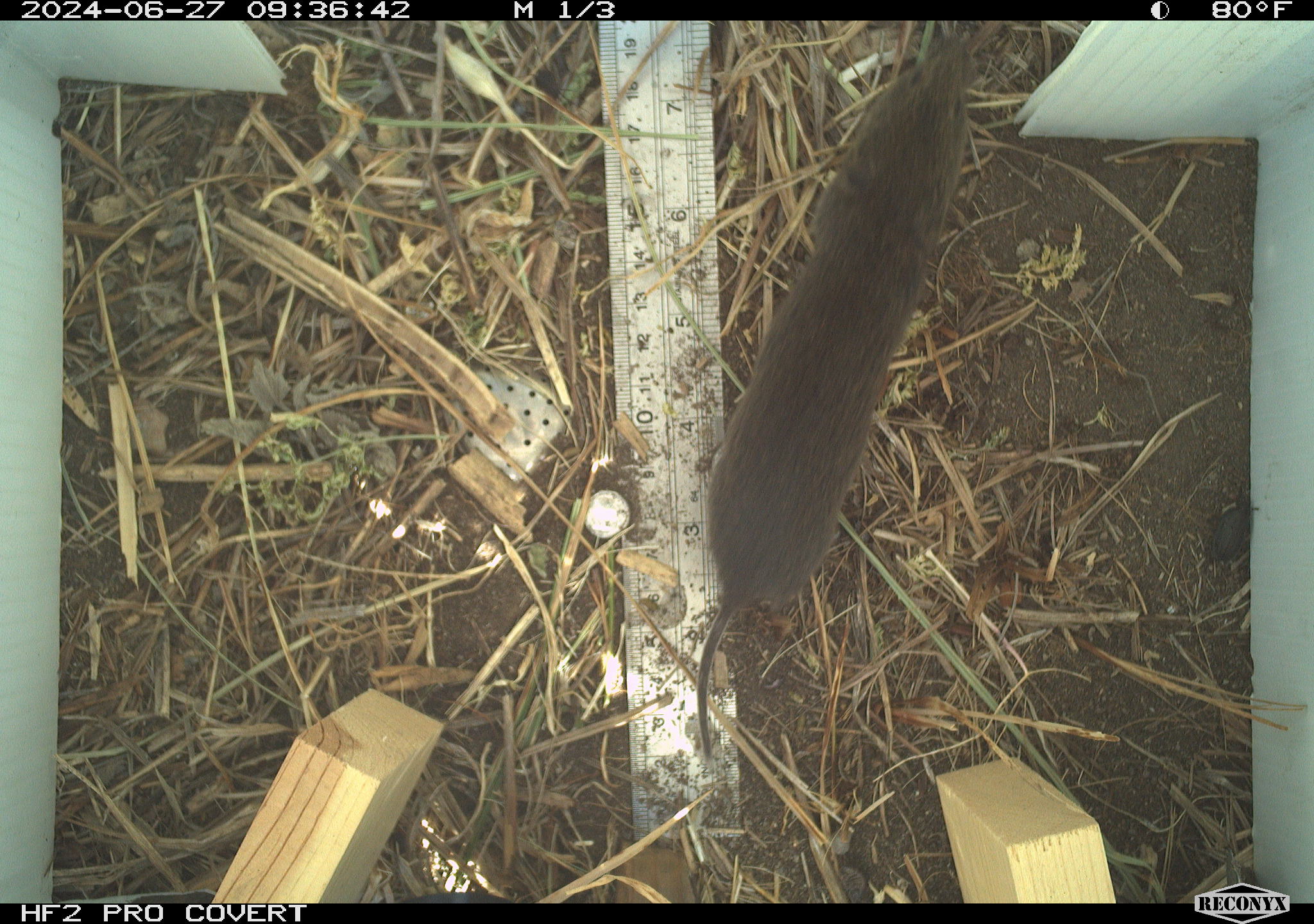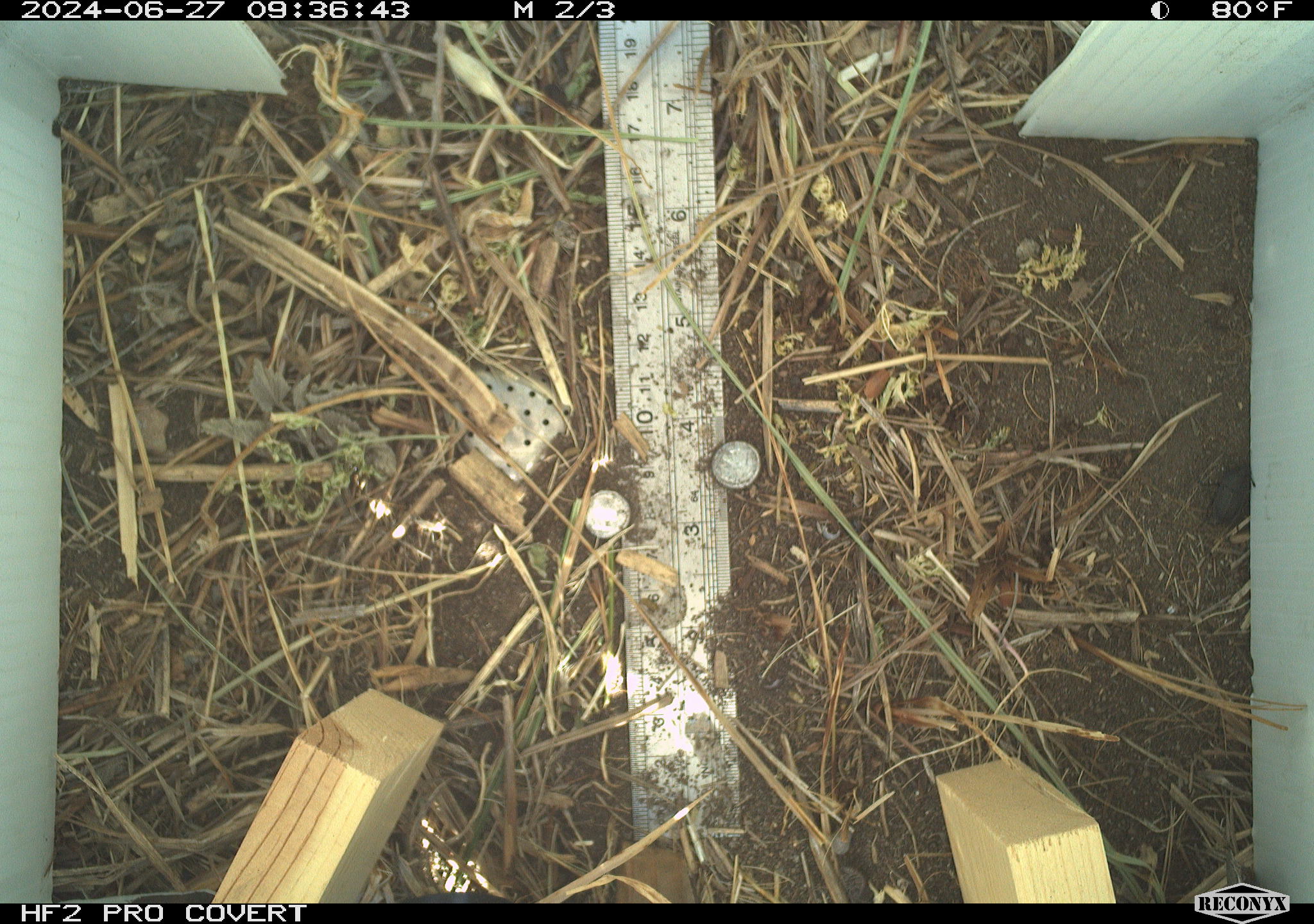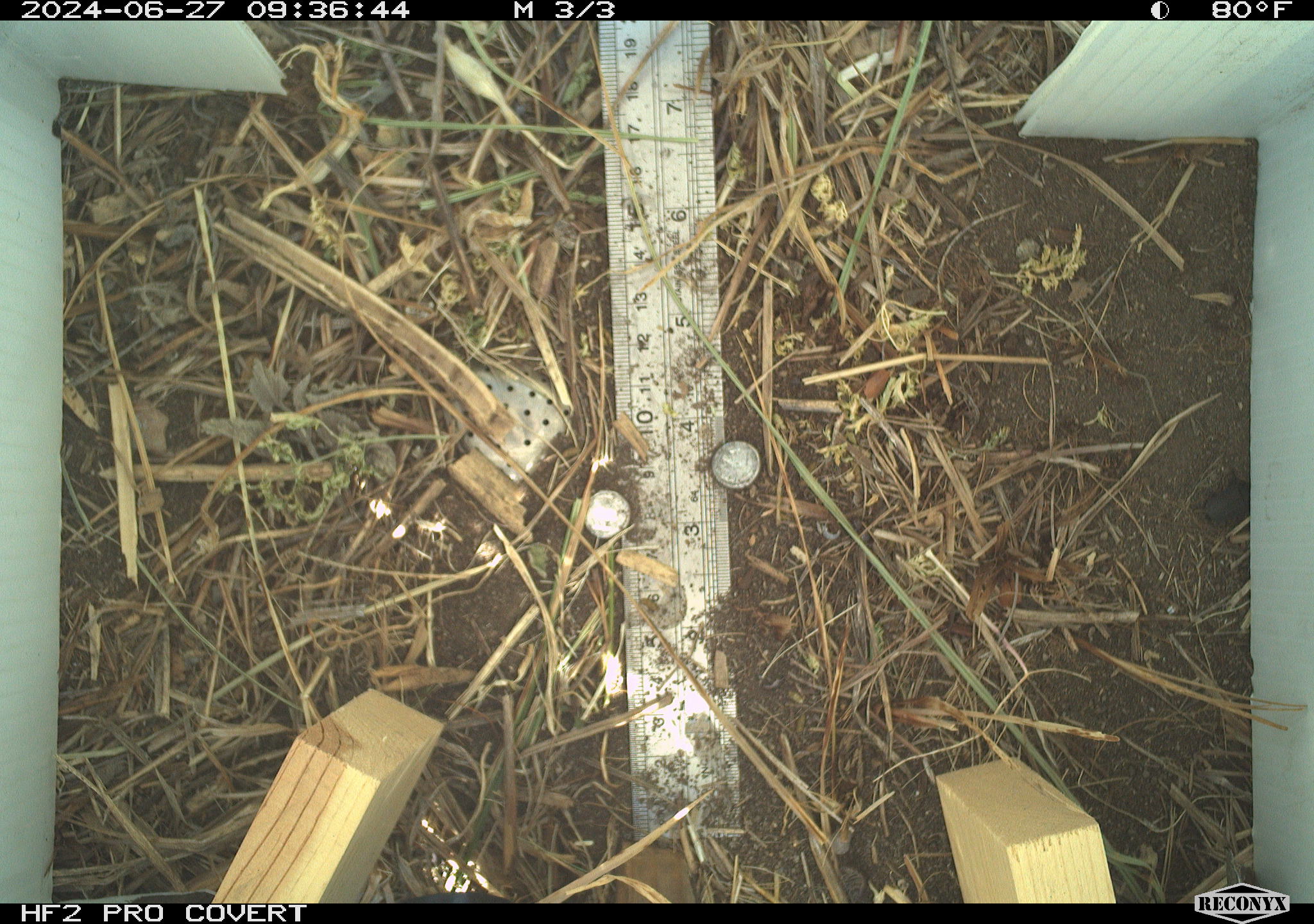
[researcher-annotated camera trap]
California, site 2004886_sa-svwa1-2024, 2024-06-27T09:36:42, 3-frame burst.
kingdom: Animalia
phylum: Chordata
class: Mammalia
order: Rodentia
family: Cricetidae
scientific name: Arvicolinae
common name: voles, lemmings, and muskrats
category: arvicolinae subfamily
Arvicolinae subfamily (voles, lemmings, and muskrats) (Arvicolinae).